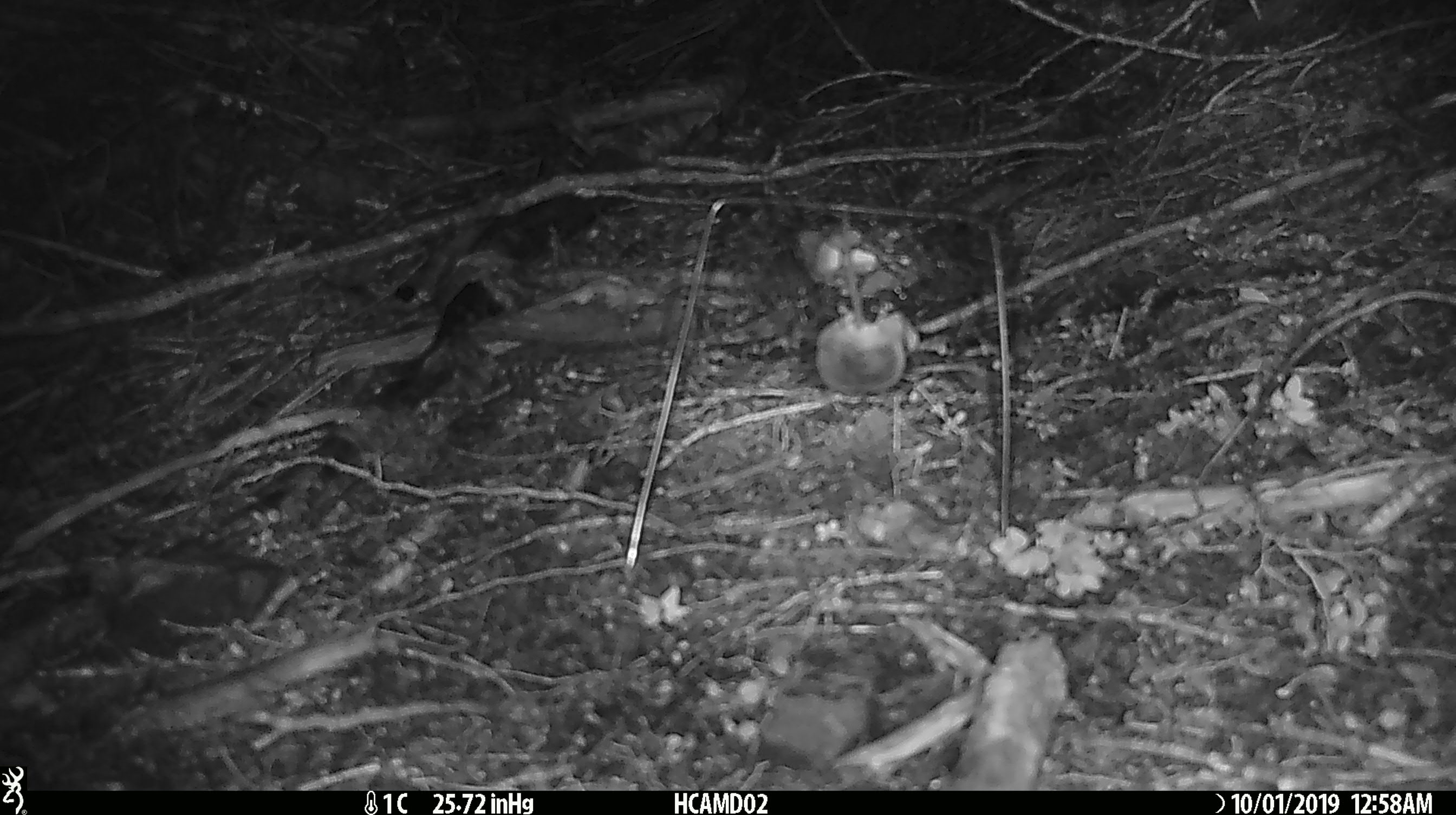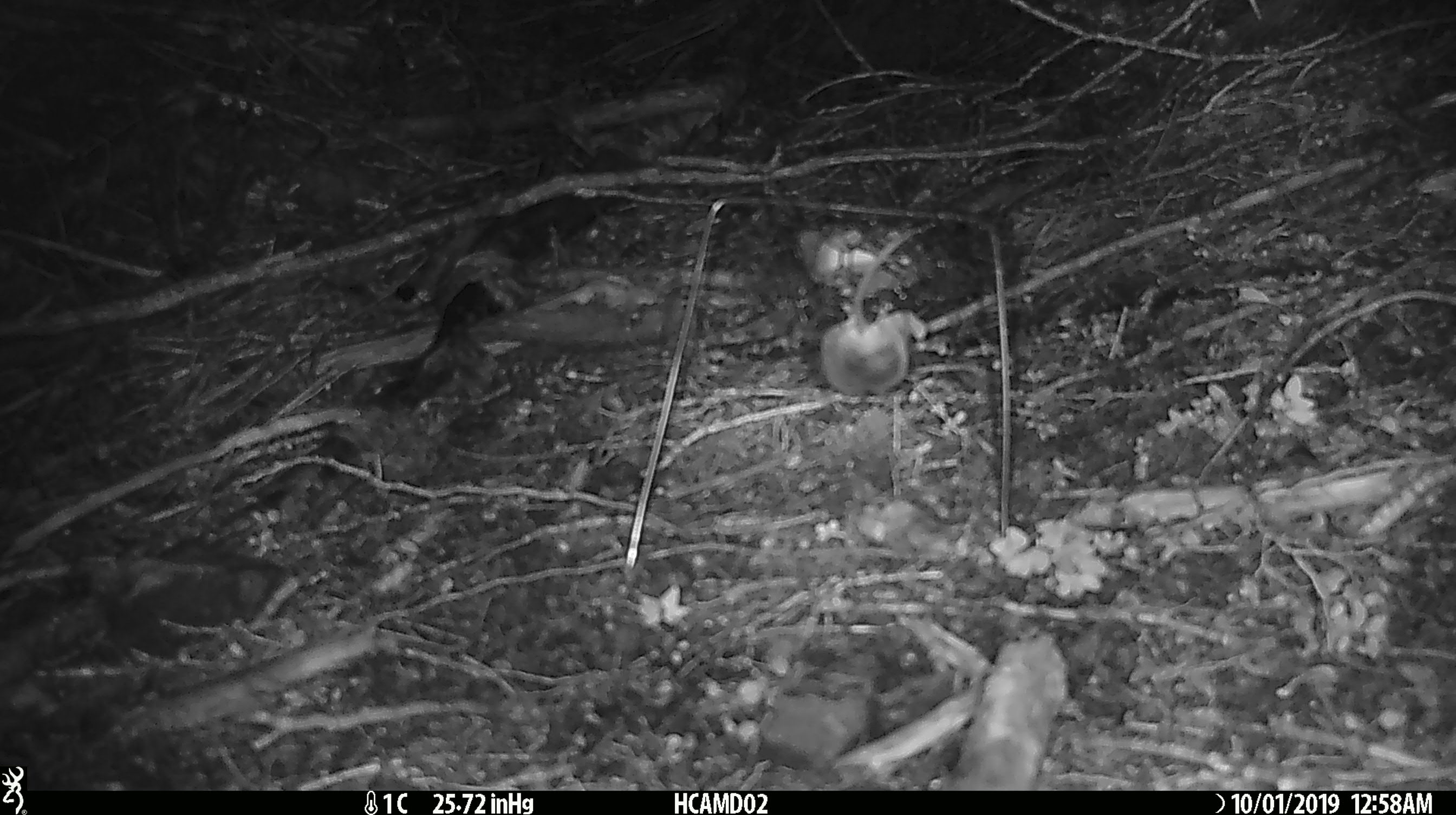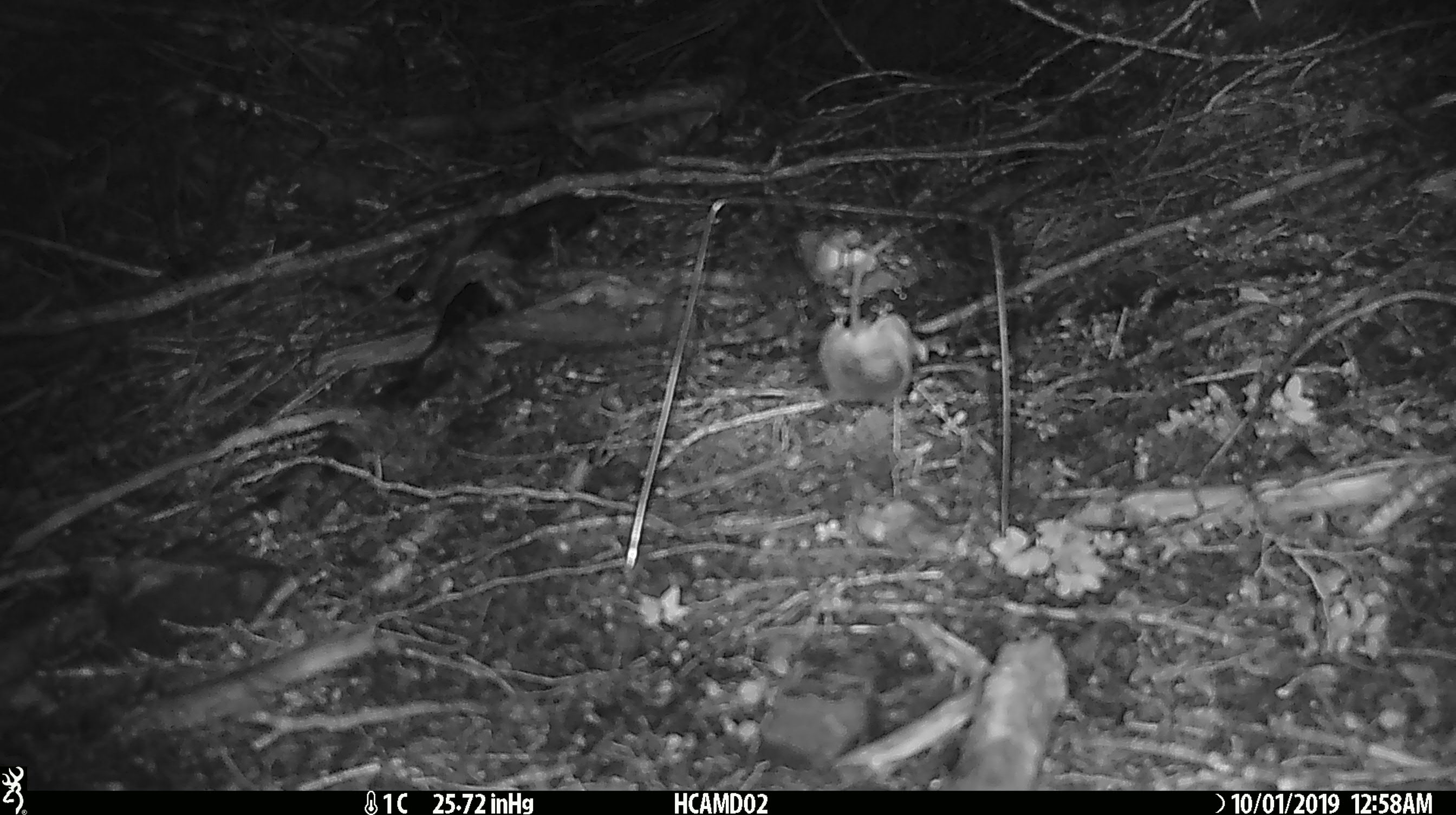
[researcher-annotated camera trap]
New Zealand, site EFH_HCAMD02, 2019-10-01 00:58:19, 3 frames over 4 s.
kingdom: Animalia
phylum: Chordata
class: Mammalia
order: Rodentia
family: Muridae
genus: Mus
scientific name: Mus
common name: mouse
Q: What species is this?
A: Mouse (Mus).